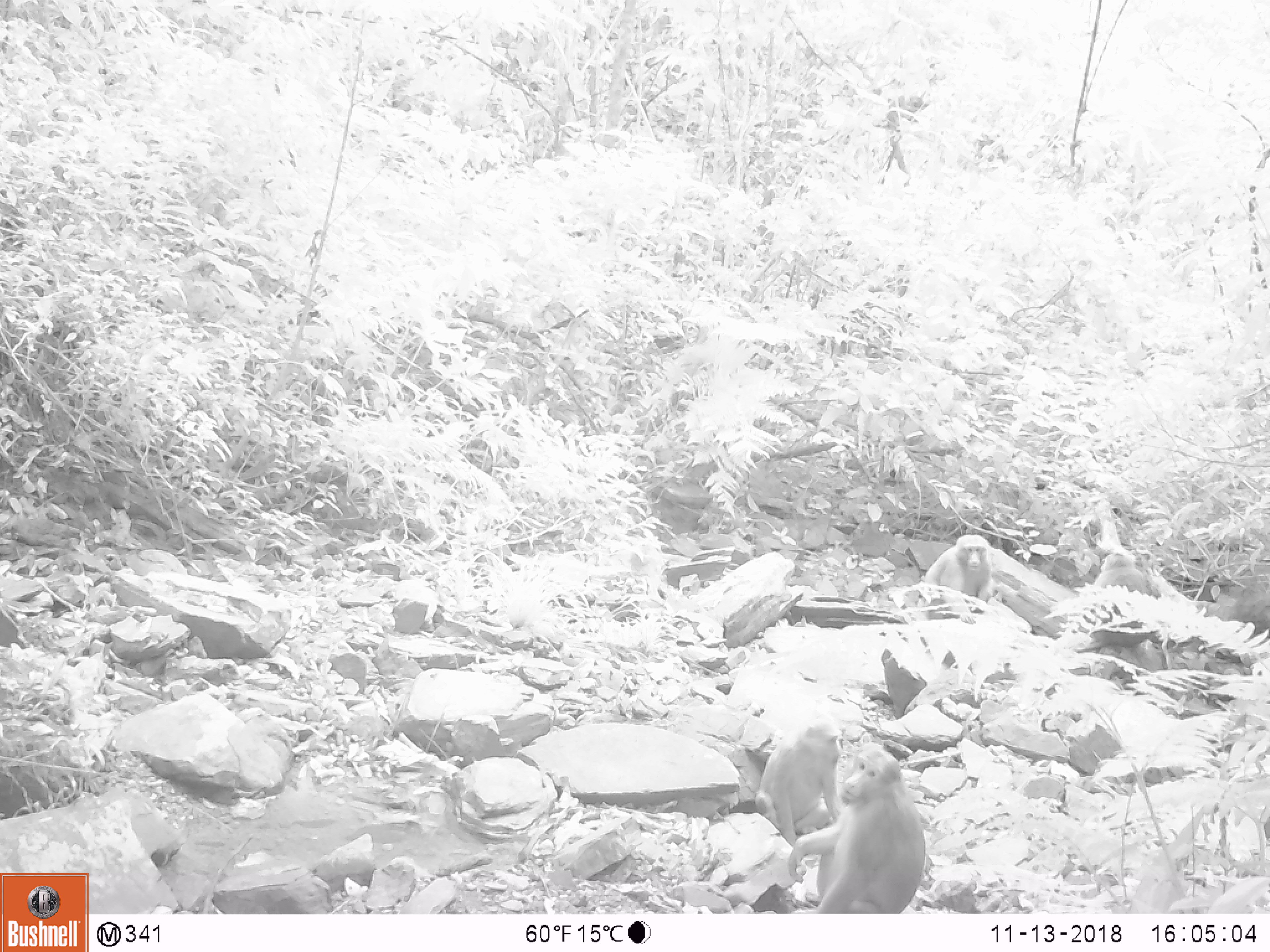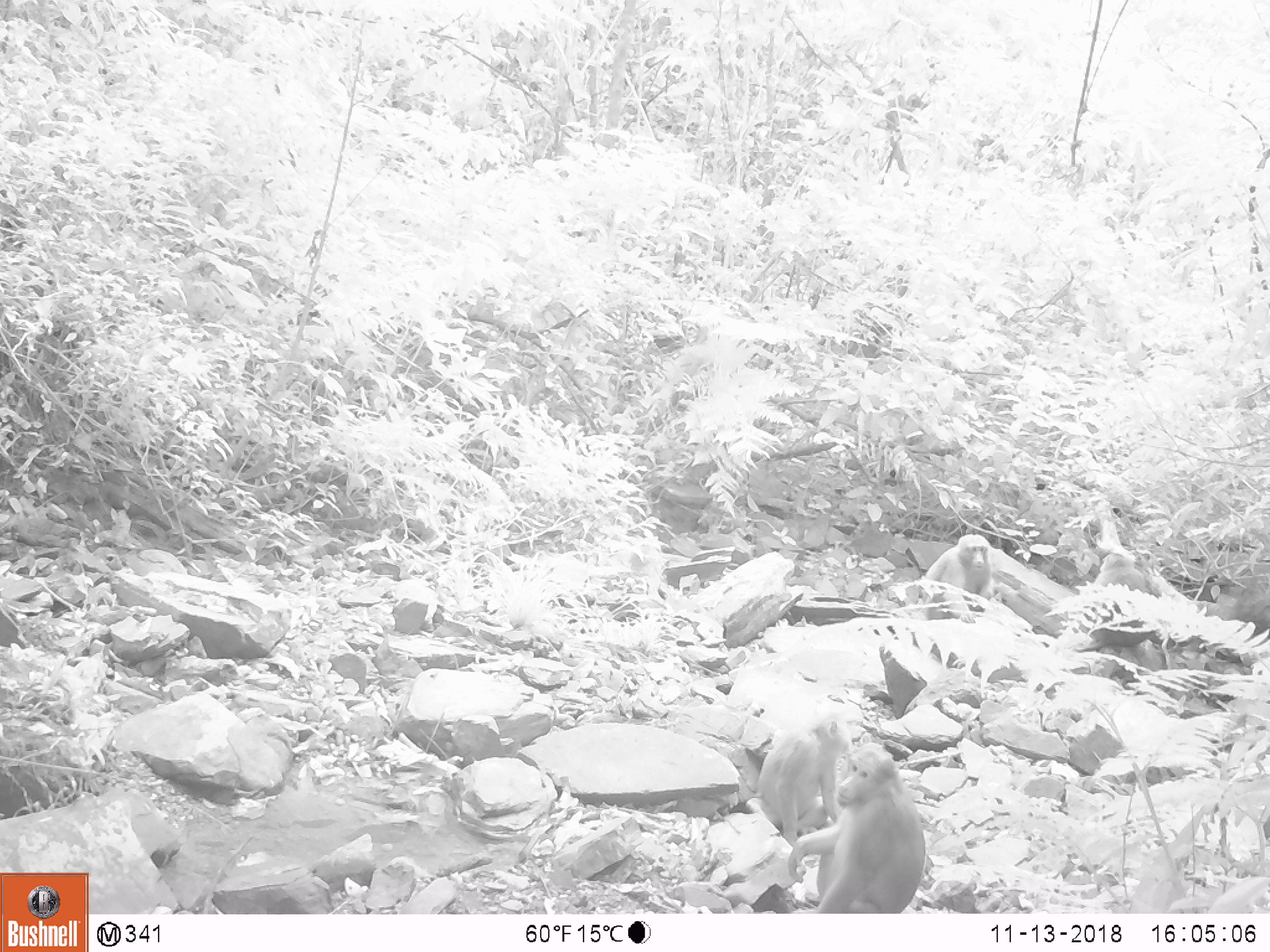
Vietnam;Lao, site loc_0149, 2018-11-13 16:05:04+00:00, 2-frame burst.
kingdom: Animalia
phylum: Chordata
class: Mammalia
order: Primates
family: Cercopithecidae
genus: Macaca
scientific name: Macaca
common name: macaques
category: assam or rhesus macaque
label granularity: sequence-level